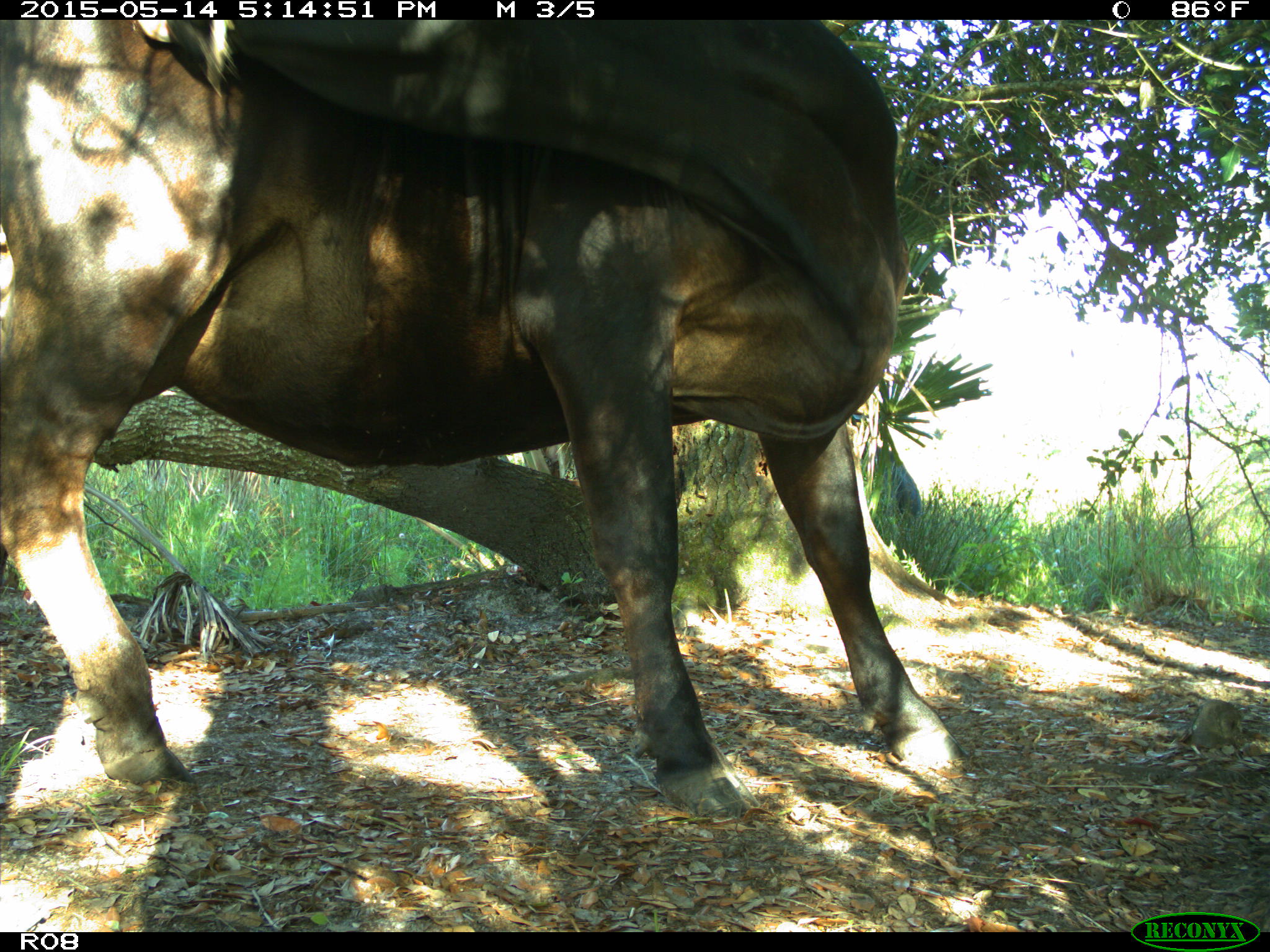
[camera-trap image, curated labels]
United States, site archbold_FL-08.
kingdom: Animalia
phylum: Chordata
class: Mammalia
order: Artiodactyla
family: Bovidae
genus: Bos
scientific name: Bos taurus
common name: domestic cow